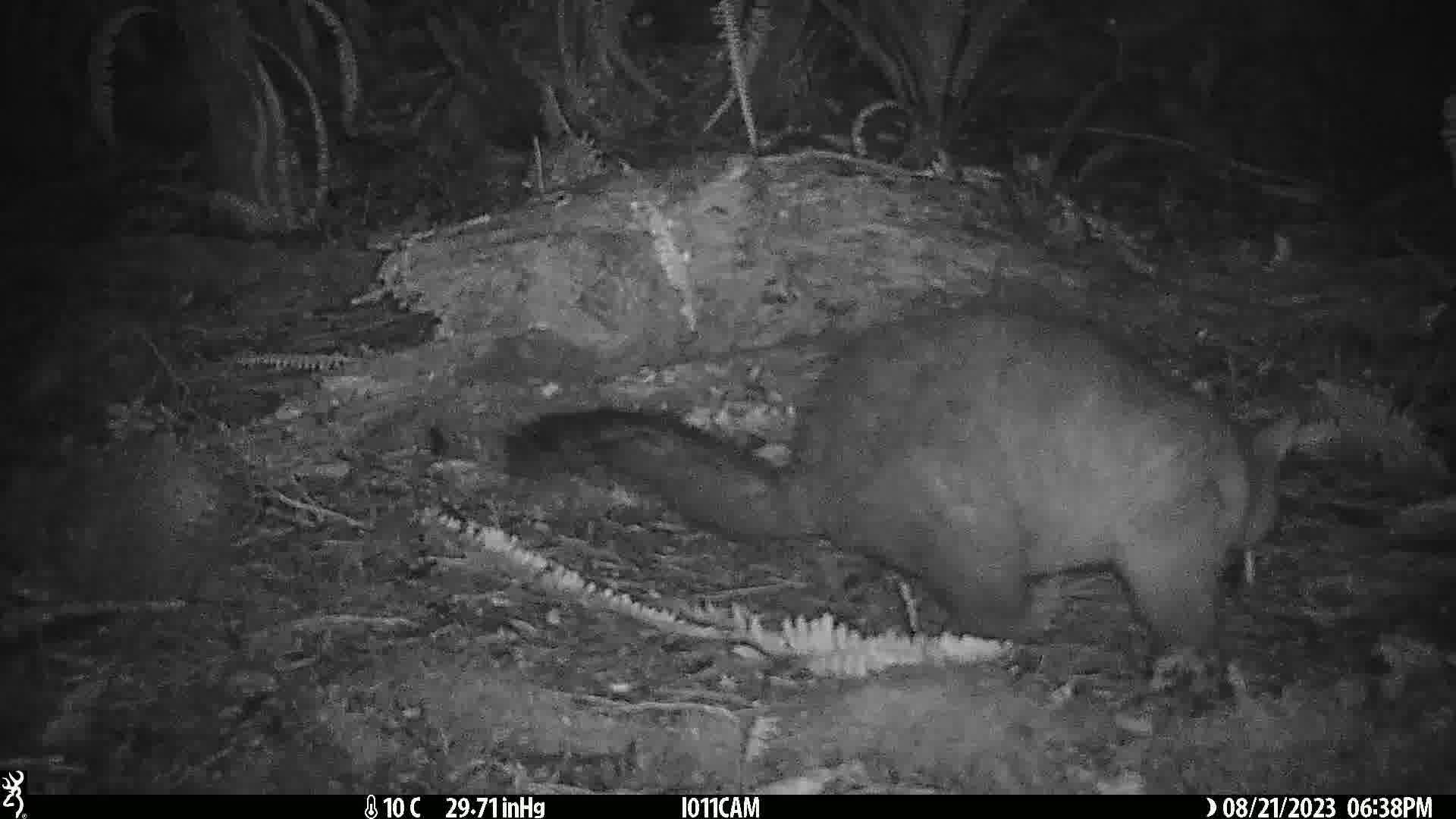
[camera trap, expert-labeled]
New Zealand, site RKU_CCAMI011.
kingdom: Animalia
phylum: Chordata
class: Mammalia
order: Diprotodontia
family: Phalangeridae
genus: Trichosurus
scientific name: Trichosurus vulpecula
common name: common brushtail possum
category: possum